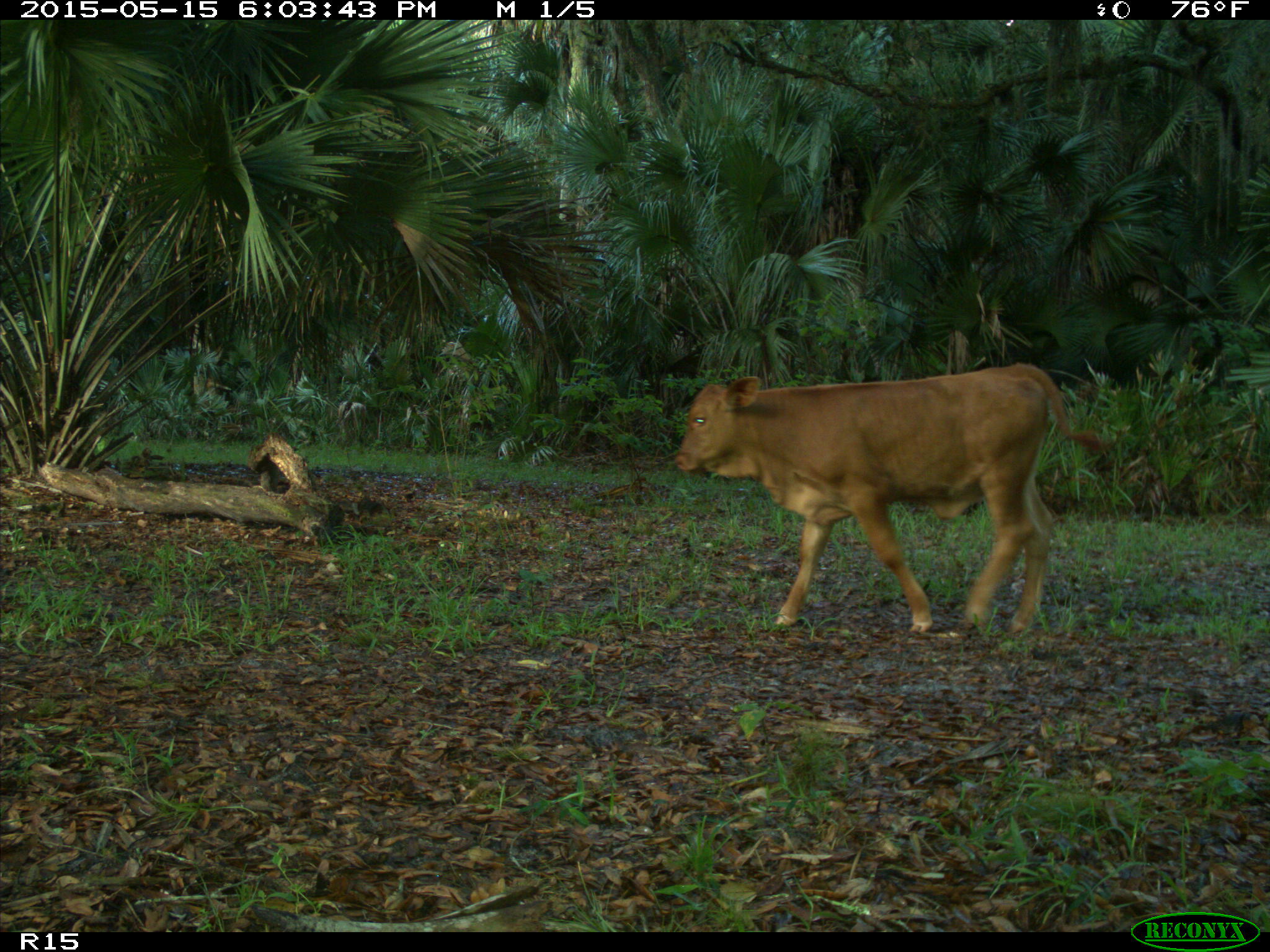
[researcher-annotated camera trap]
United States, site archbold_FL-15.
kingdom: Animalia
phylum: Chordata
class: Mammalia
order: Artiodactyla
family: Bovidae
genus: Bos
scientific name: Bos taurus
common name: domestic cow